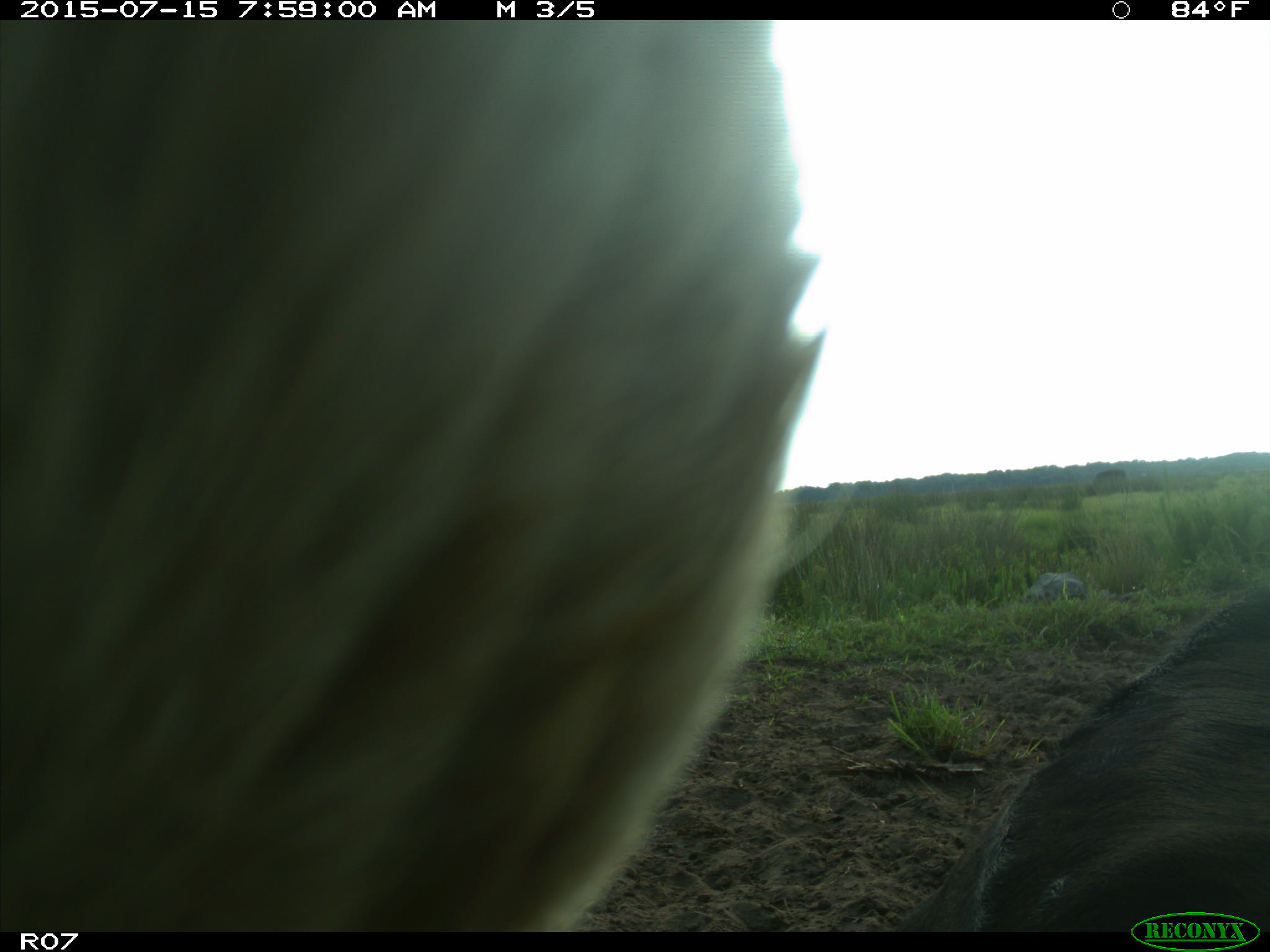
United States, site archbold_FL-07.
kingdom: Animalia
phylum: Chordata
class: Mammalia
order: Artiodactyla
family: Bovidae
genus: Bos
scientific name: Bos taurus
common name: domestic cow